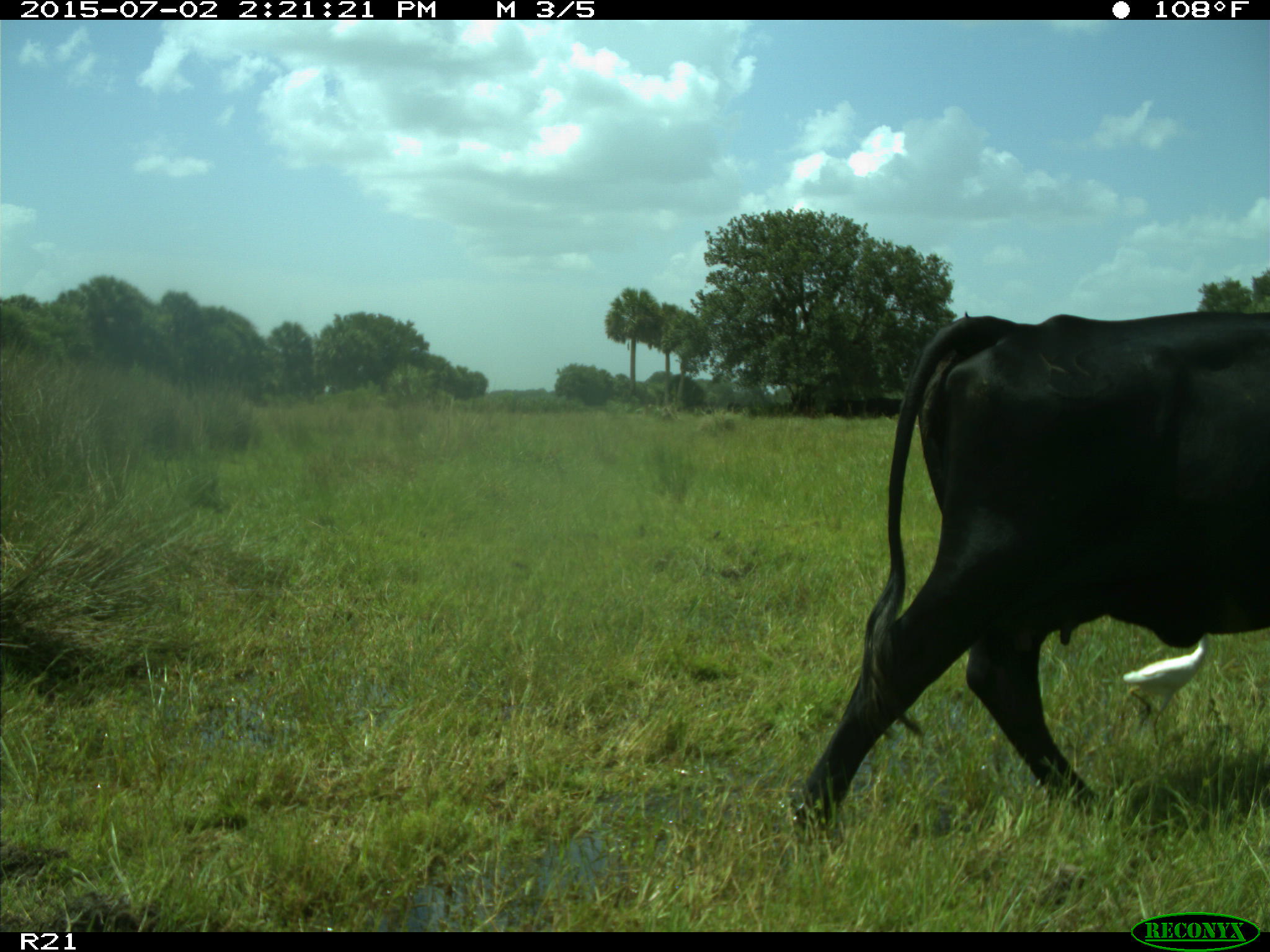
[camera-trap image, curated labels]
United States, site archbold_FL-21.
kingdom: Animalia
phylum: Chordata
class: Mammalia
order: Artiodactyla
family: Bovidae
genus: Bos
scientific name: Bos taurus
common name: domestic cow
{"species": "Bos taurus (domestic cow)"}